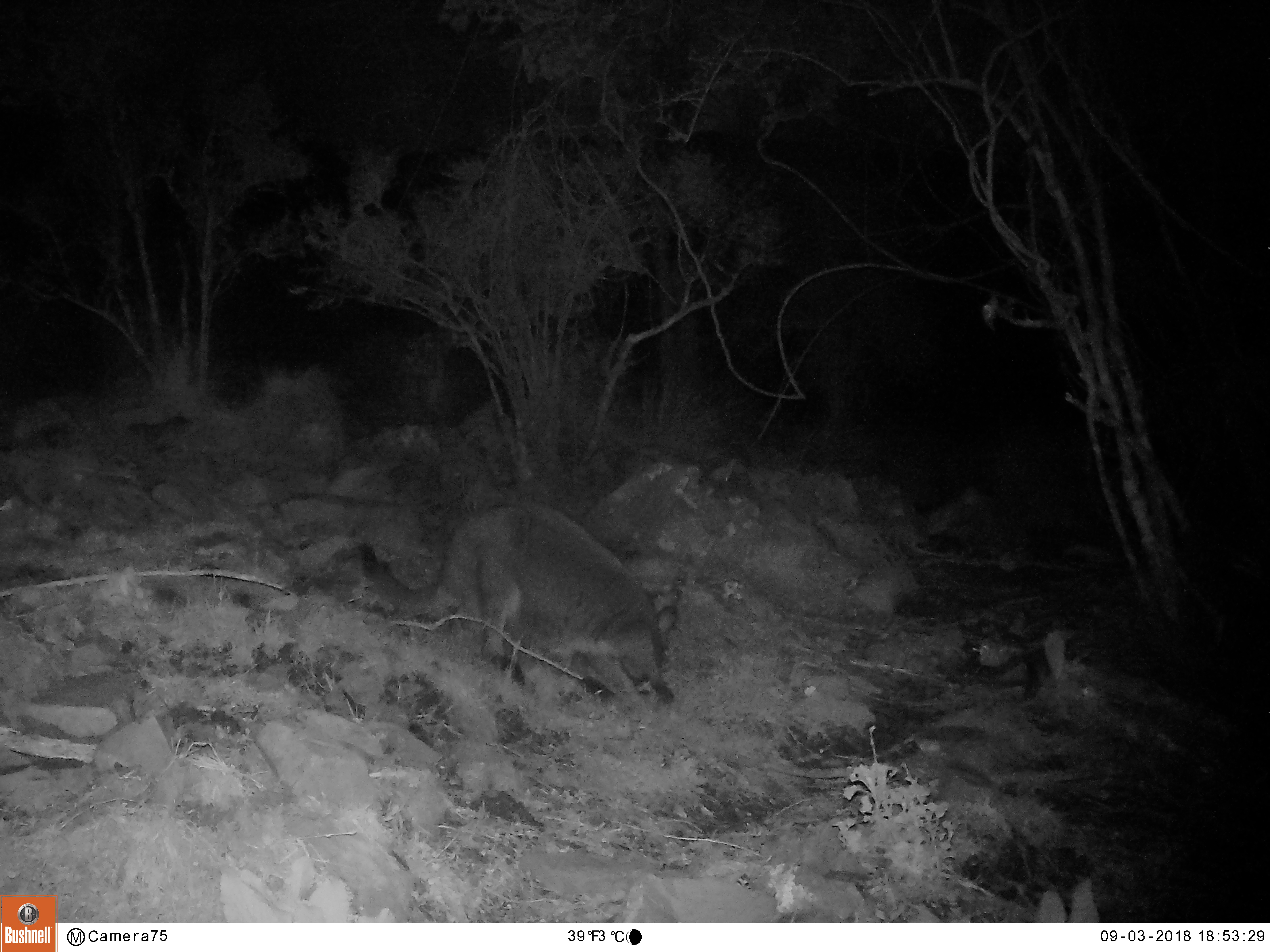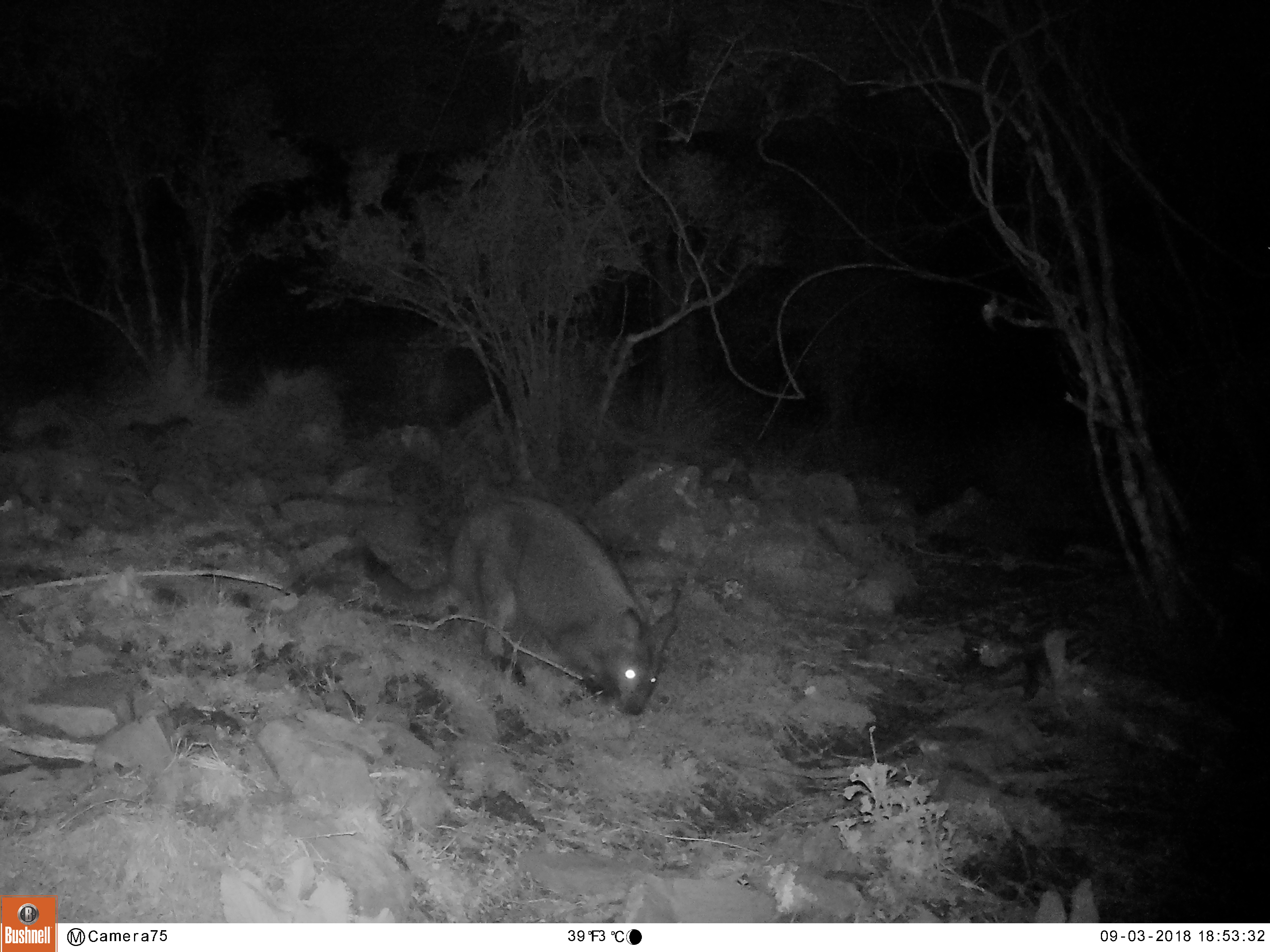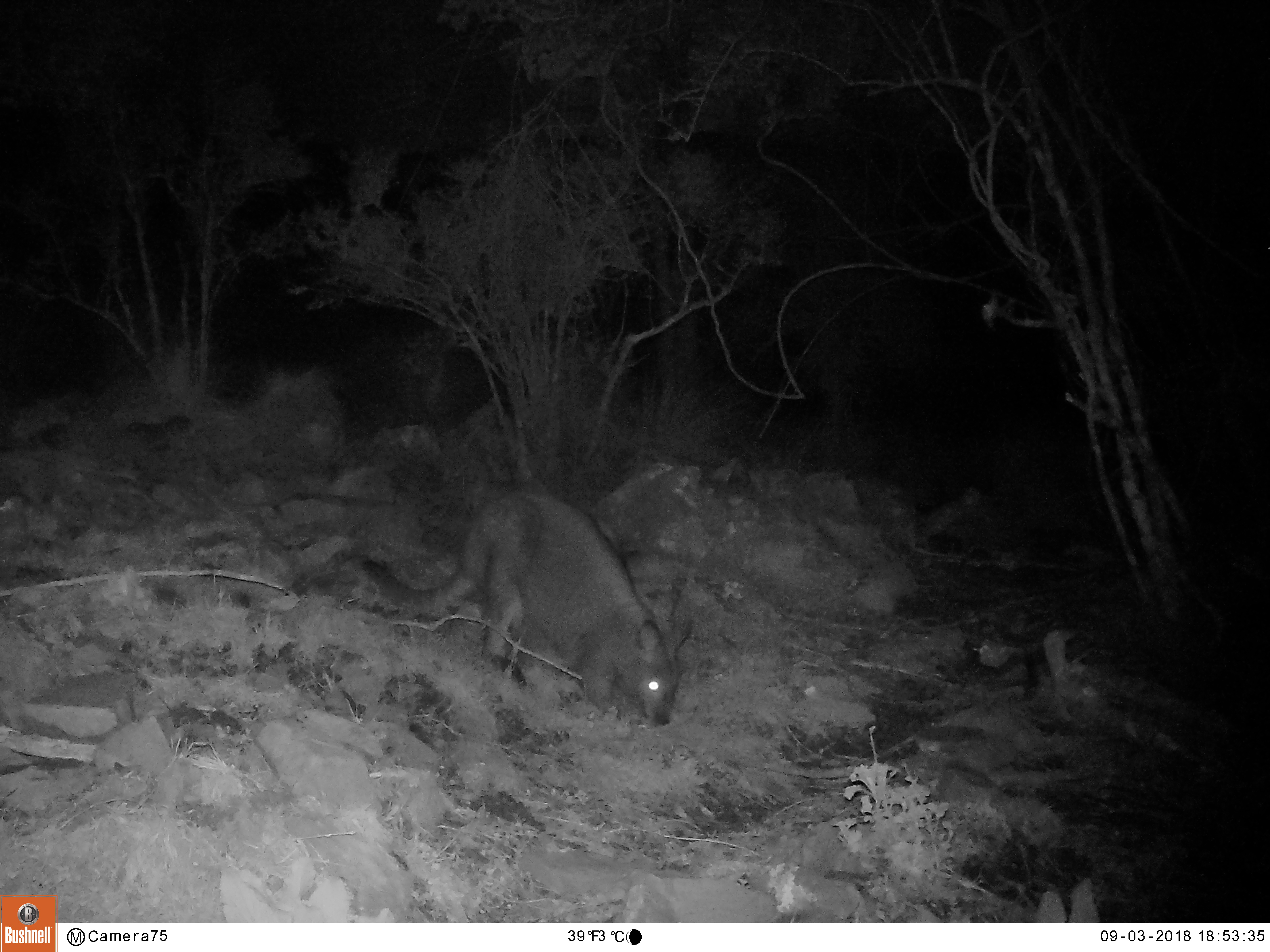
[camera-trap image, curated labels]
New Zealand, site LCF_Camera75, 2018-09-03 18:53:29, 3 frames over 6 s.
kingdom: Animalia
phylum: Chordata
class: Mammalia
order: Diprotodontia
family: Macropodidae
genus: Notamacropus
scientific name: Notamacropus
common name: wallaby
Wallaby (Notamacropus).